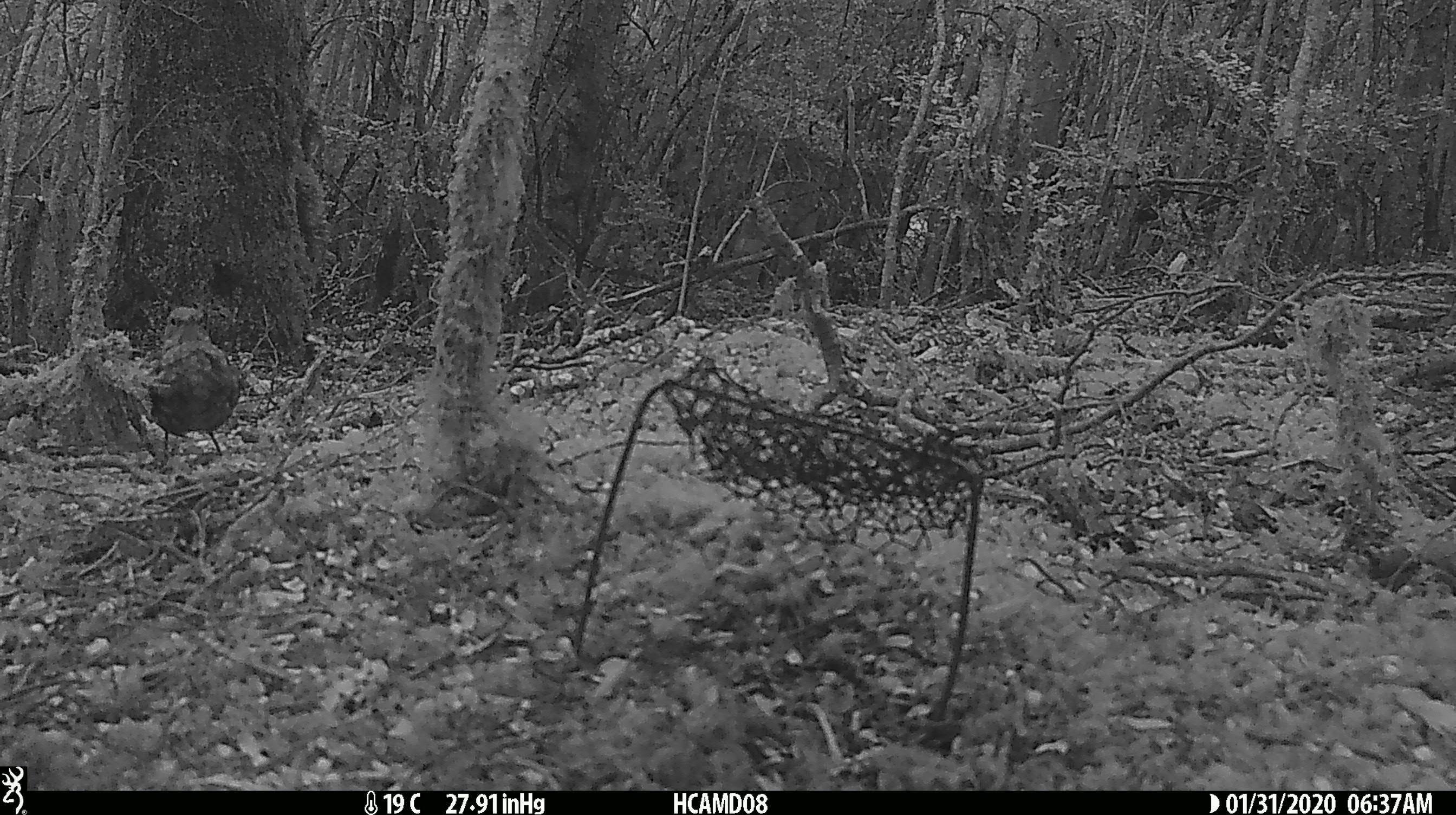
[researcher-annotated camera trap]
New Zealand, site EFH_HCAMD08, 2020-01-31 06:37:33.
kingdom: Animalia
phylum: Chordata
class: Aves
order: Passeriformes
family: Turdidae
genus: Turdus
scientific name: Turdus merula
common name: eurasian blackbird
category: blackbird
Blackbird (eurasian blackbird) (Turdus merula).